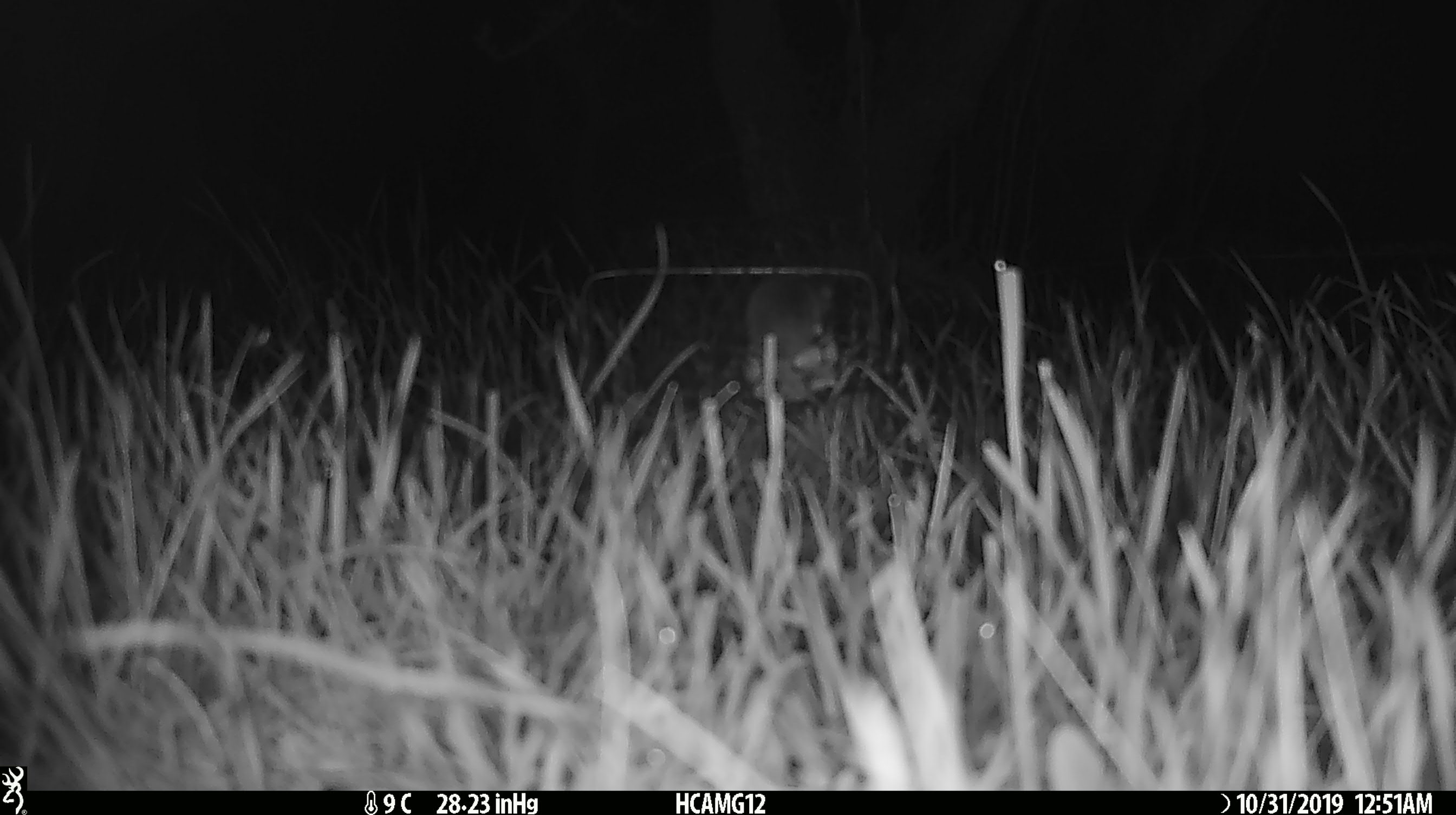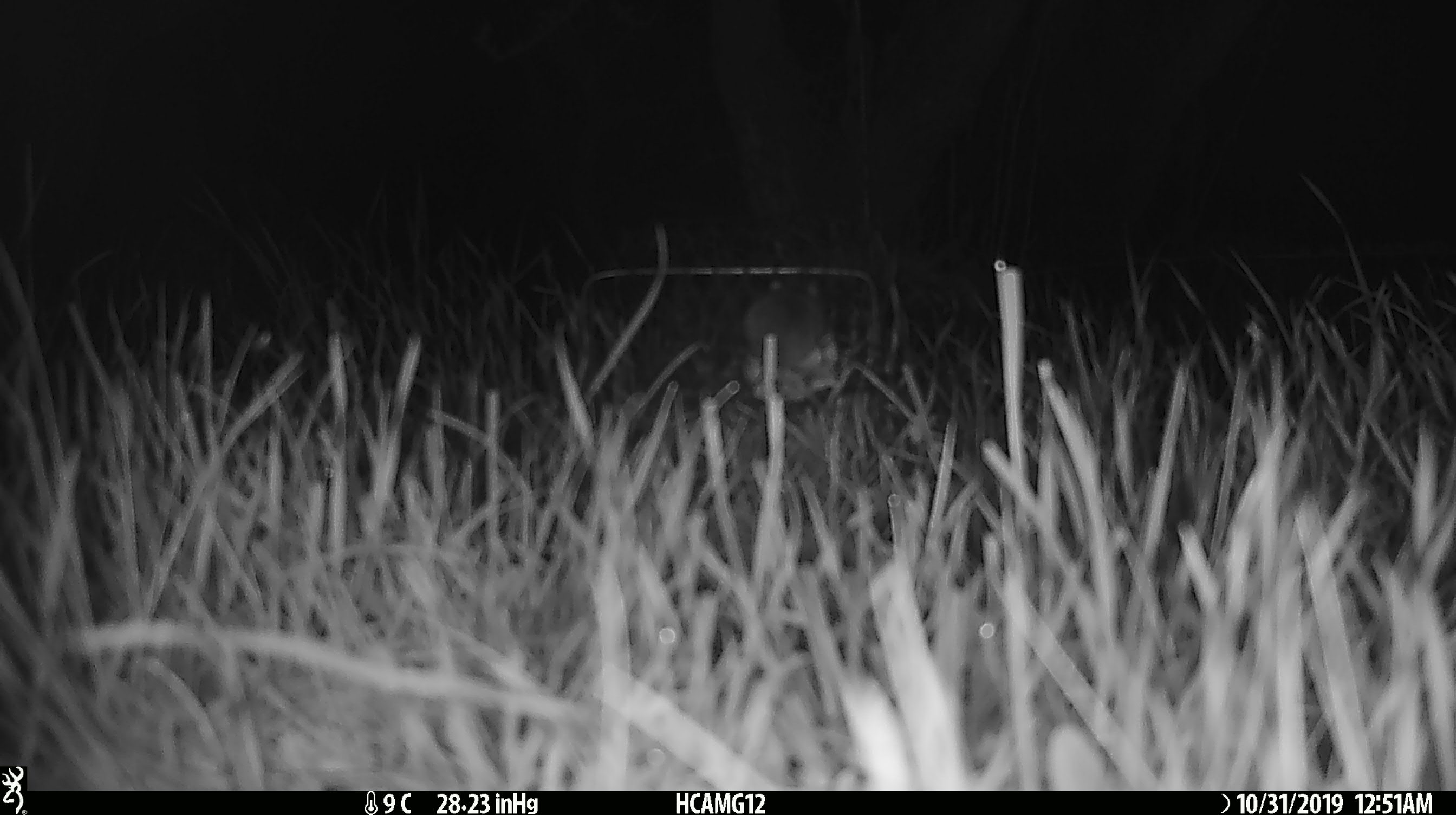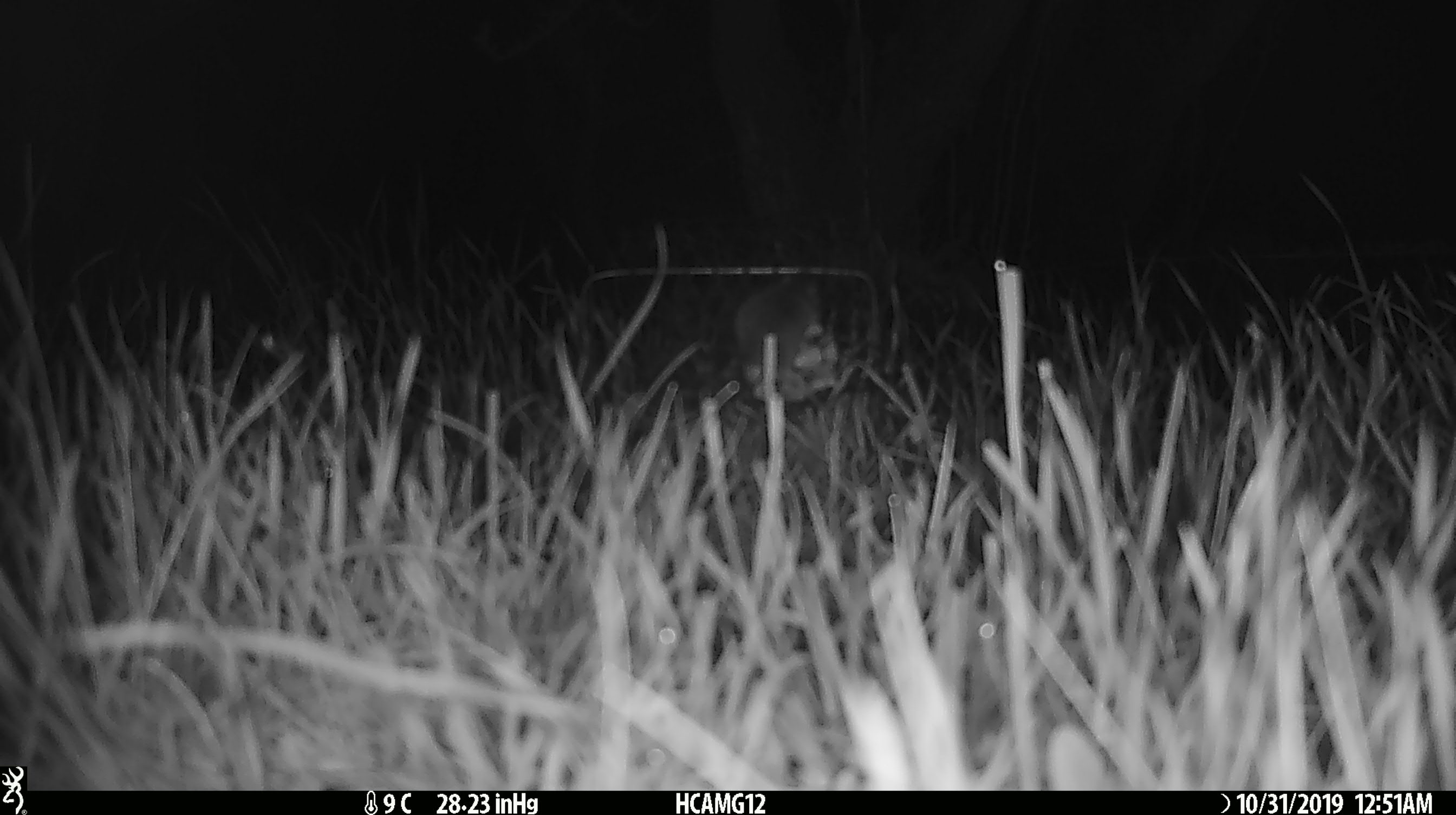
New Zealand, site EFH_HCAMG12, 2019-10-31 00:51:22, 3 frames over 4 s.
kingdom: Animalia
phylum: Chordata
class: Mammalia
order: Rodentia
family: Muridae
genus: Mus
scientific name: Mus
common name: mouse